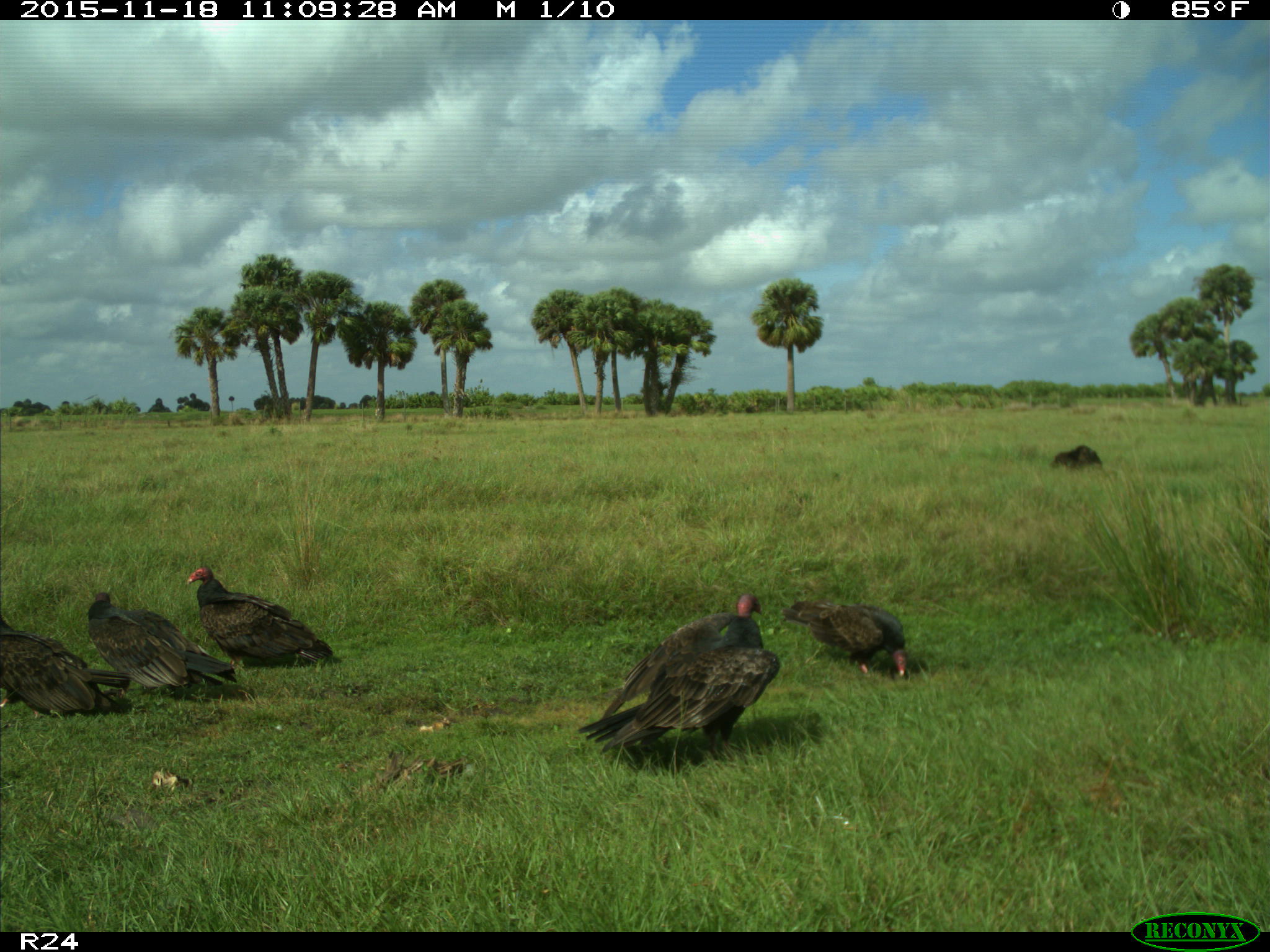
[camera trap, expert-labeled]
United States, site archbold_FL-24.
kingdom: Animalia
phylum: Chordata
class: Aves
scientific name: Aves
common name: birds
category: unidentified bird